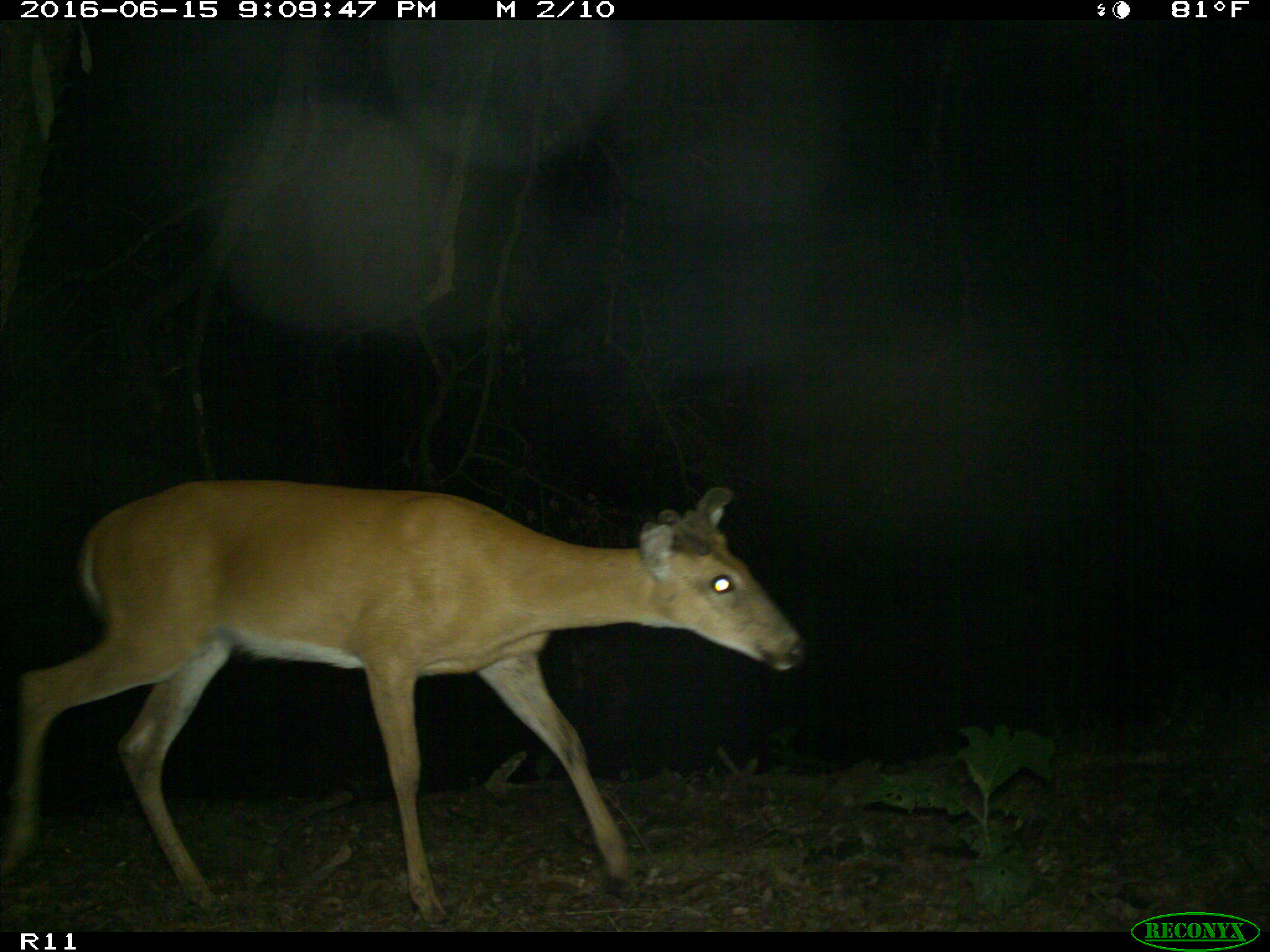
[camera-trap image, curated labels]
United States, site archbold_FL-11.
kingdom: Animalia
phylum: Chordata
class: Mammalia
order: Artiodactyla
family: Cervidae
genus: Odocoileus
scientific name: Odocoileus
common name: deer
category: unidentified deer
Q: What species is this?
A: Unidentified deer (deer) (Odocoileus).